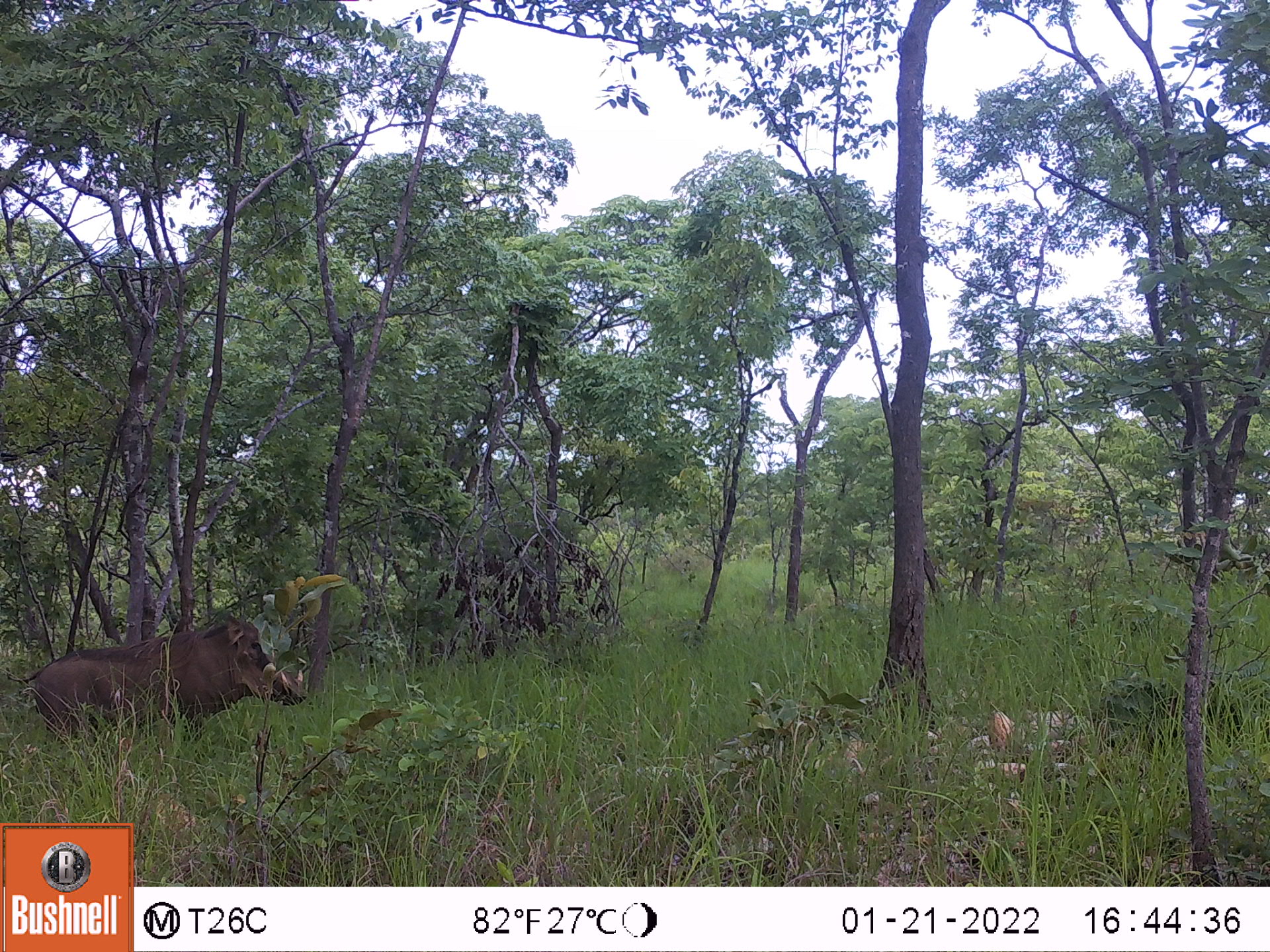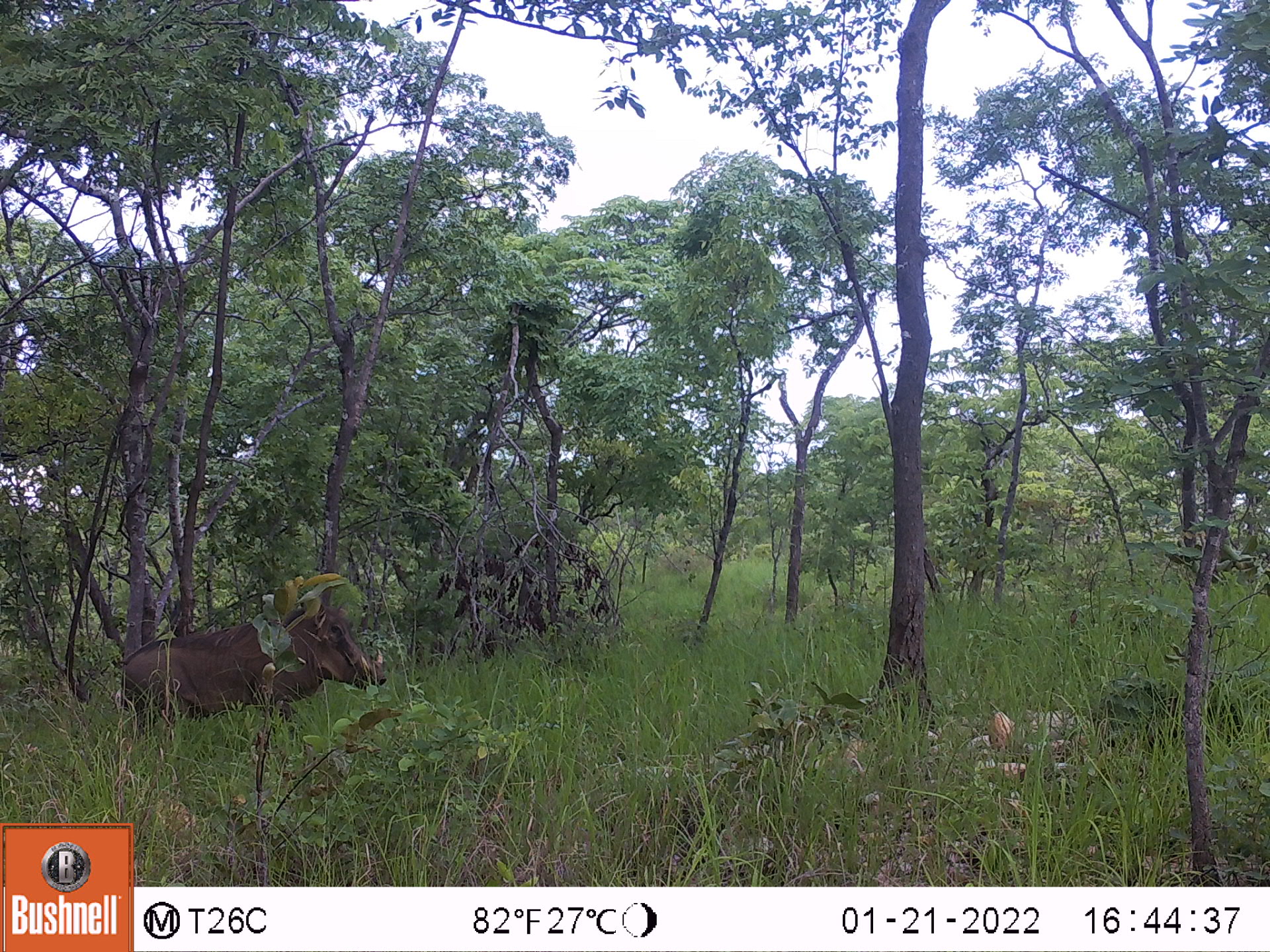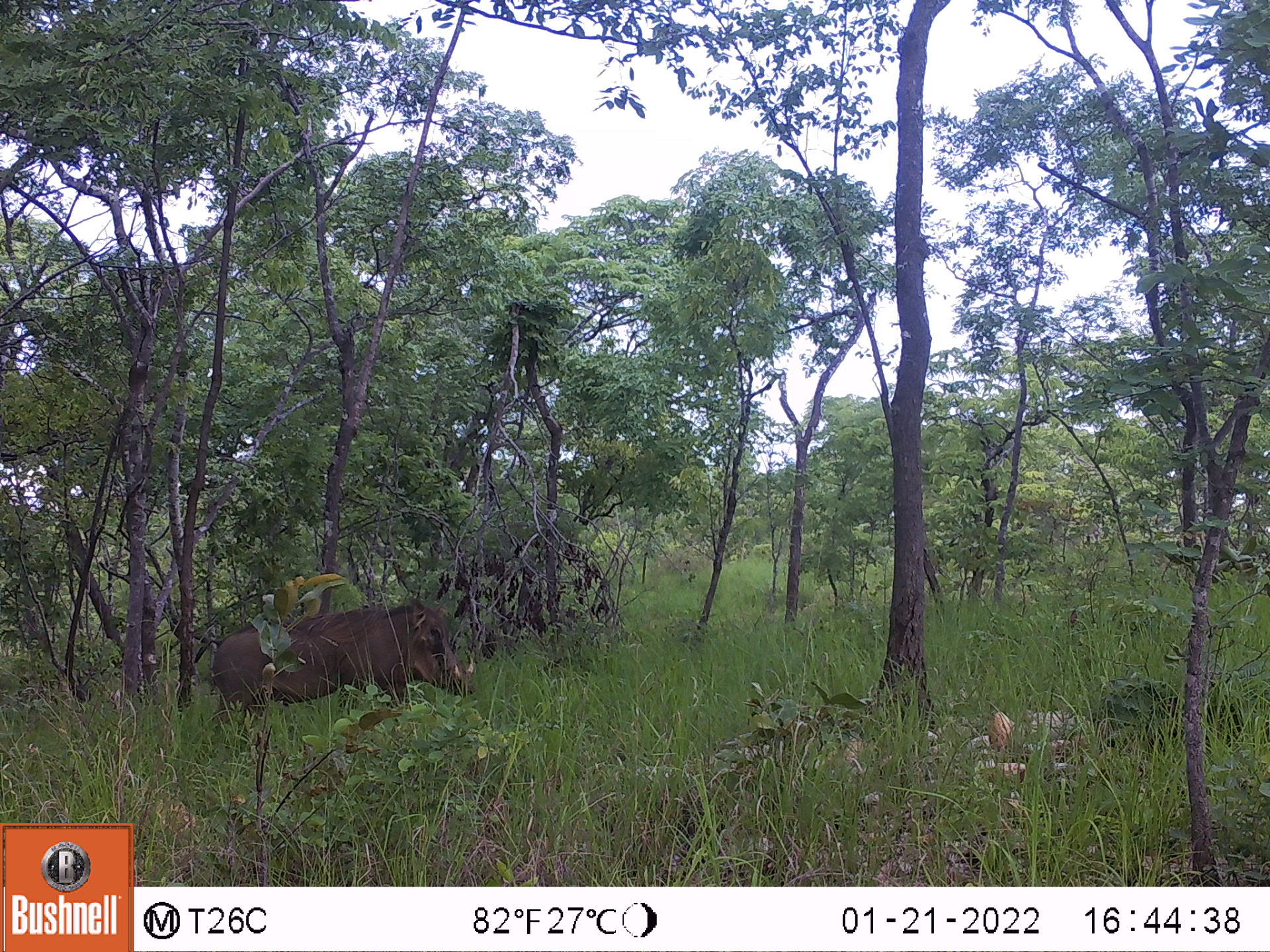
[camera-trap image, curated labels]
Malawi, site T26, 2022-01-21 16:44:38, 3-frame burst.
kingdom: Animalia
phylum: Chordata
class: Mammalia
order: Artiodactyla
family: Suidae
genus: Phacochoerus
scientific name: Phacochoerus africanus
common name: common warthog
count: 1